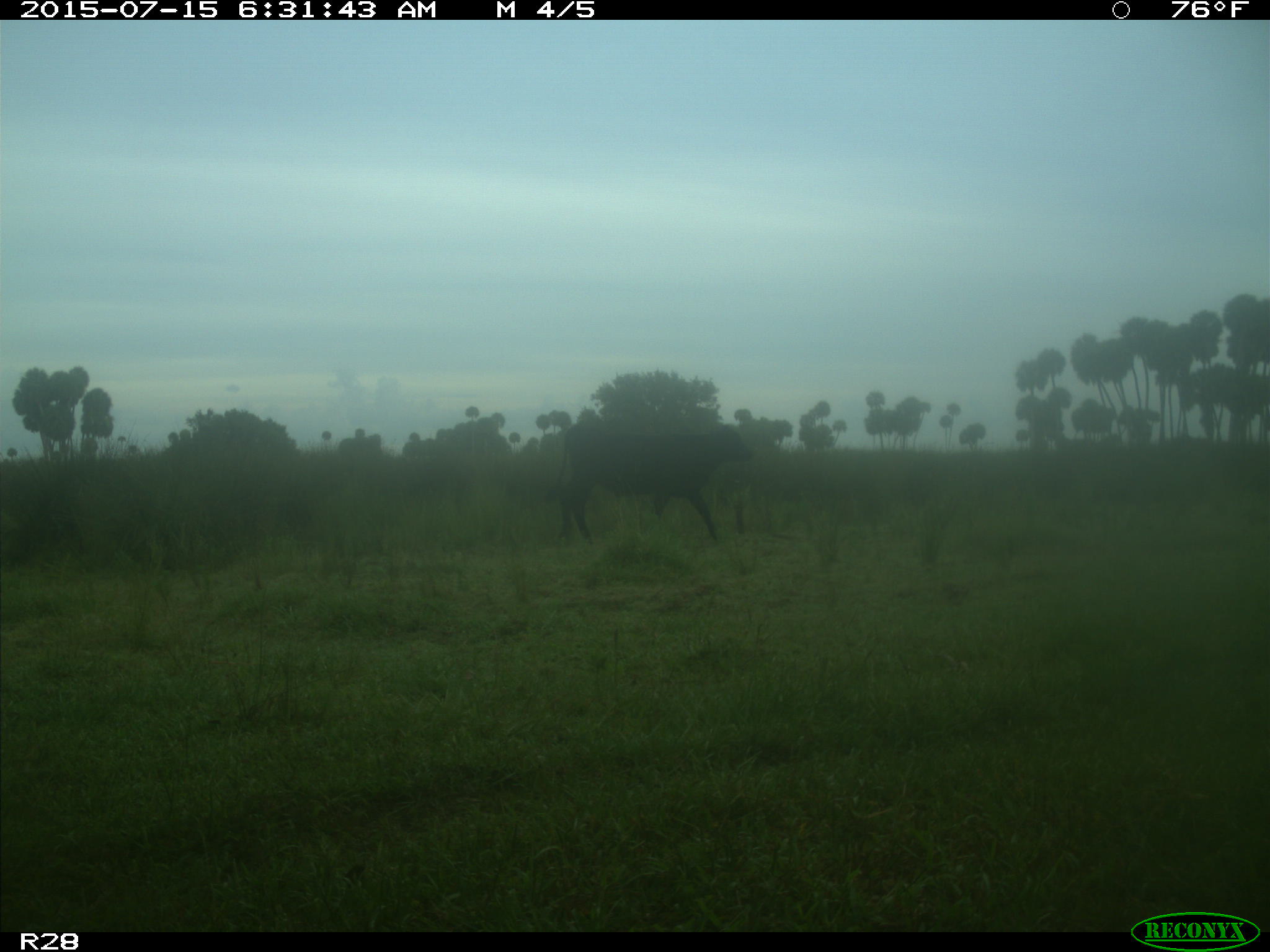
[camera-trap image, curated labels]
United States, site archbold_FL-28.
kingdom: Animalia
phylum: Chordata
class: Mammalia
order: Artiodactyla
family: Bovidae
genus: Bos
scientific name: Bos taurus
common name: domestic cow